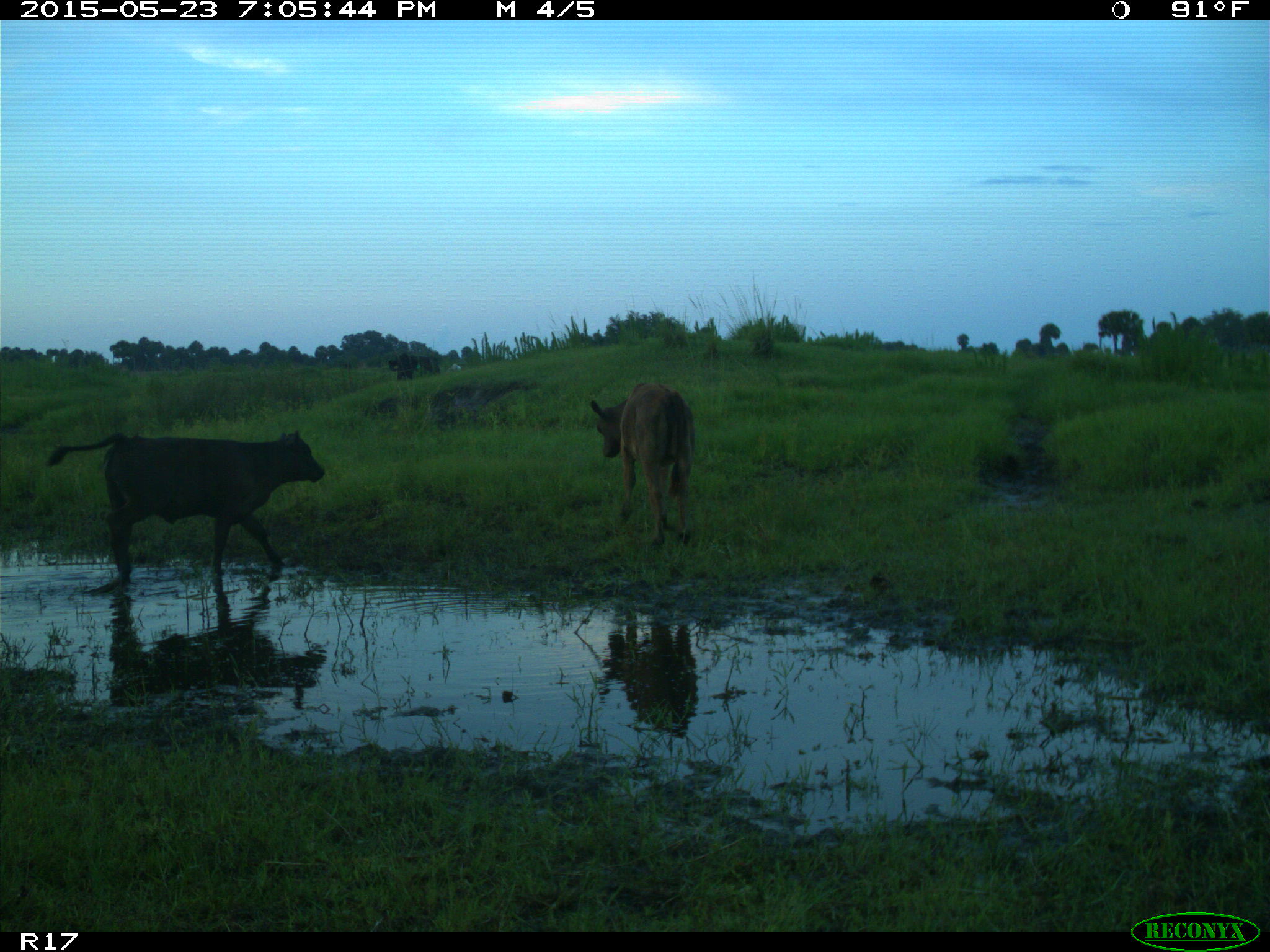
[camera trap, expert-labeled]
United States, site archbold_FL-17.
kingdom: Animalia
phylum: Chordata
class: Mammalia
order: Artiodactyla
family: Bovidae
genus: Bos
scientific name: Bos taurus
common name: domestic cow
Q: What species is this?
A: Bos taurus (domestic cow).